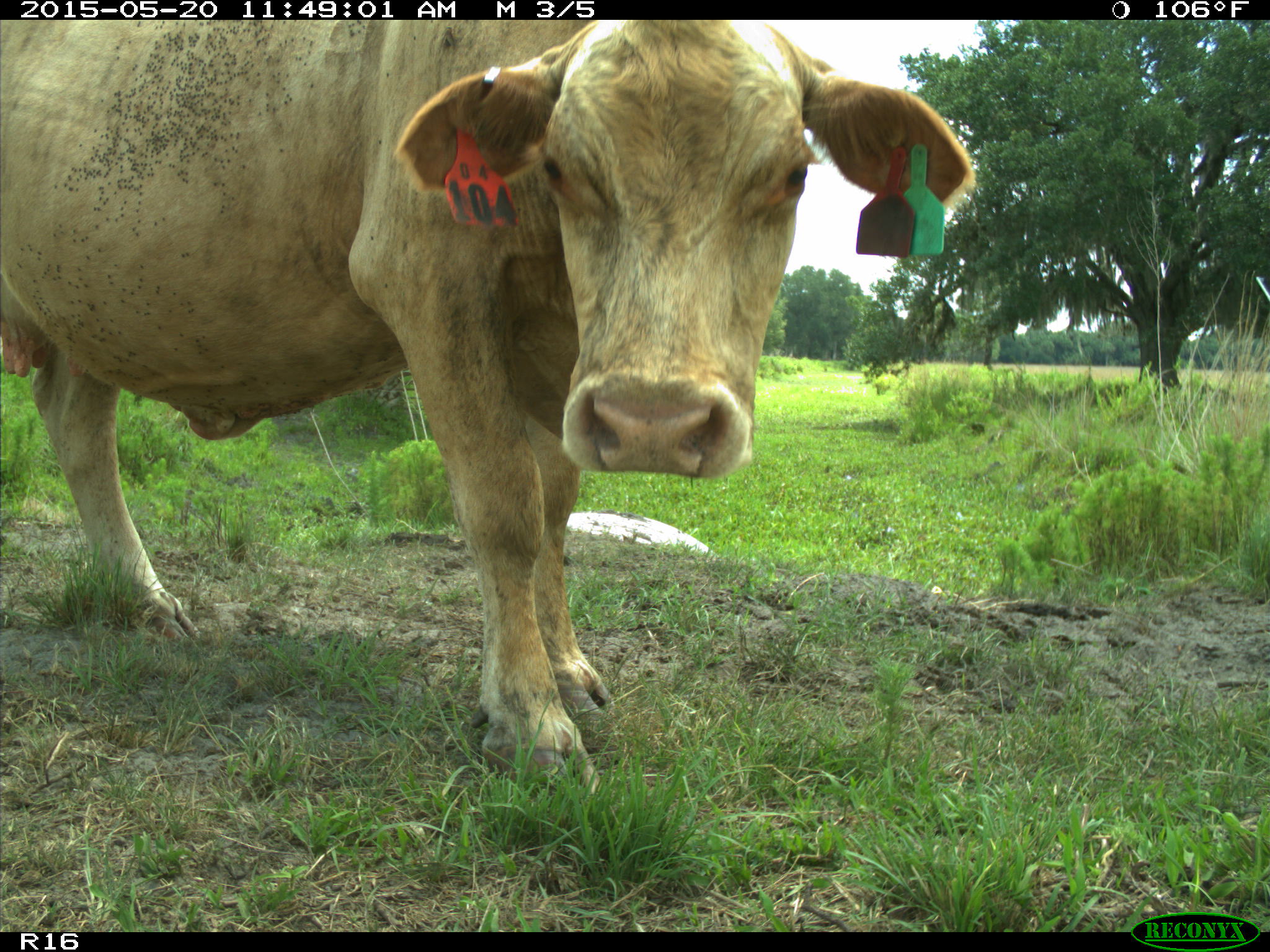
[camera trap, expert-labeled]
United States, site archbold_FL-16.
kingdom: Animalia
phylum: Chordata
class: Mammalia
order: Artiodactyla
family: Bovidae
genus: Bos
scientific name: Bos taurus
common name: domestic cow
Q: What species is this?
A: Bos taurus (domestic cow).